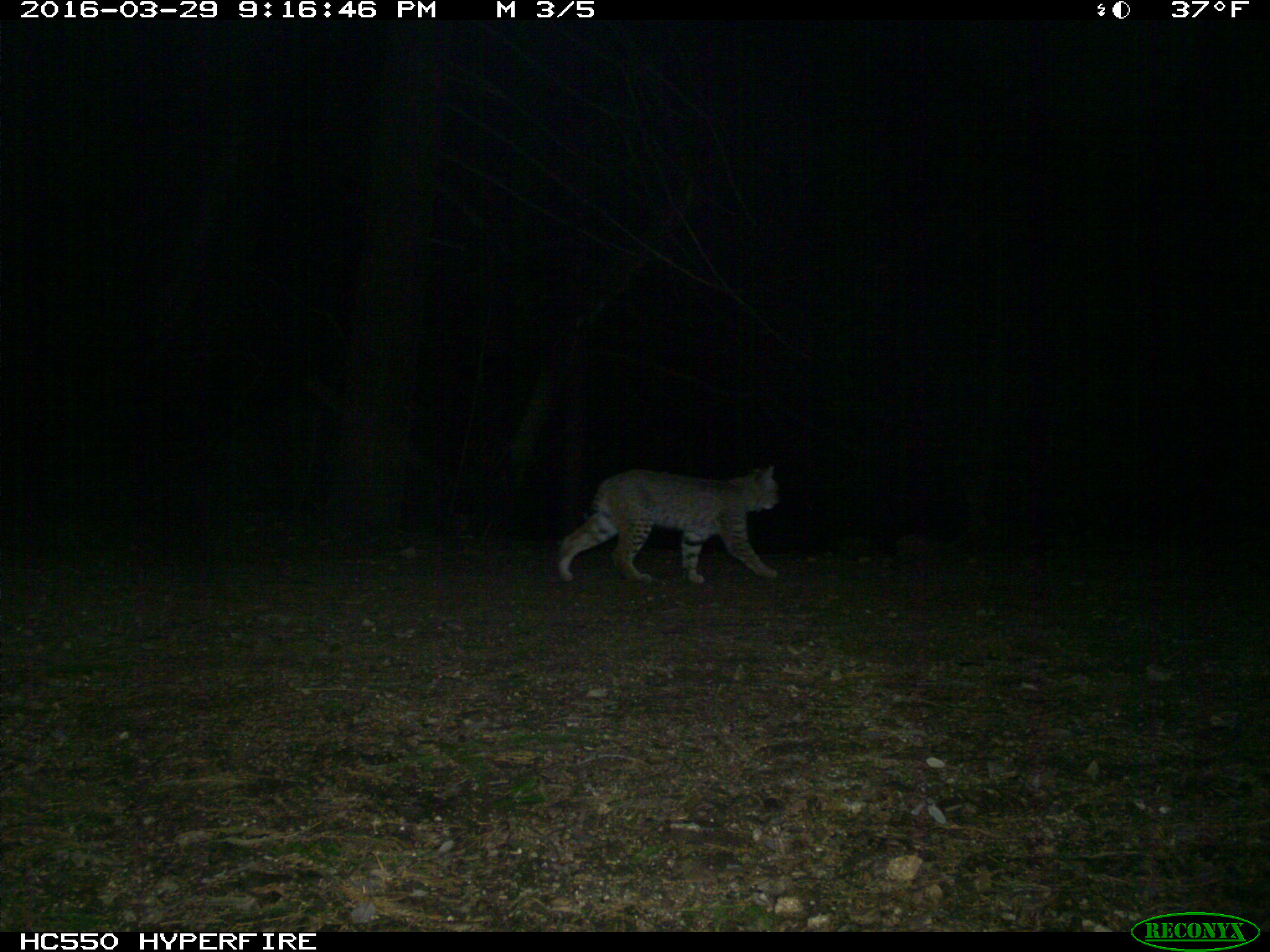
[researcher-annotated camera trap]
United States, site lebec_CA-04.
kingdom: Animalia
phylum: Chordata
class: Mammalia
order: Carnivora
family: Felidae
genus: Lynx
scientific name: Lynx rufus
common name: bobcat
Lynx rufus (bobcat).